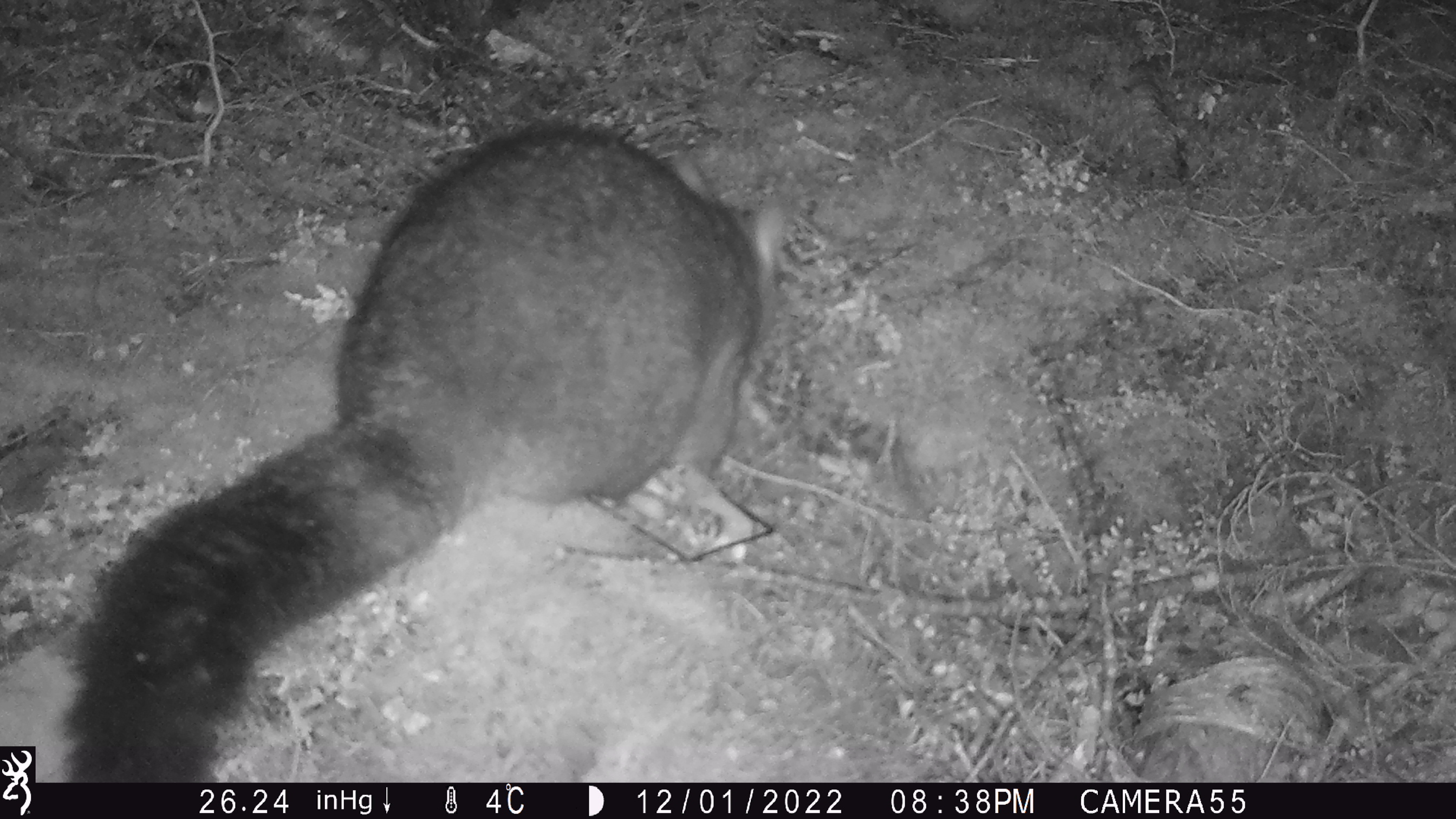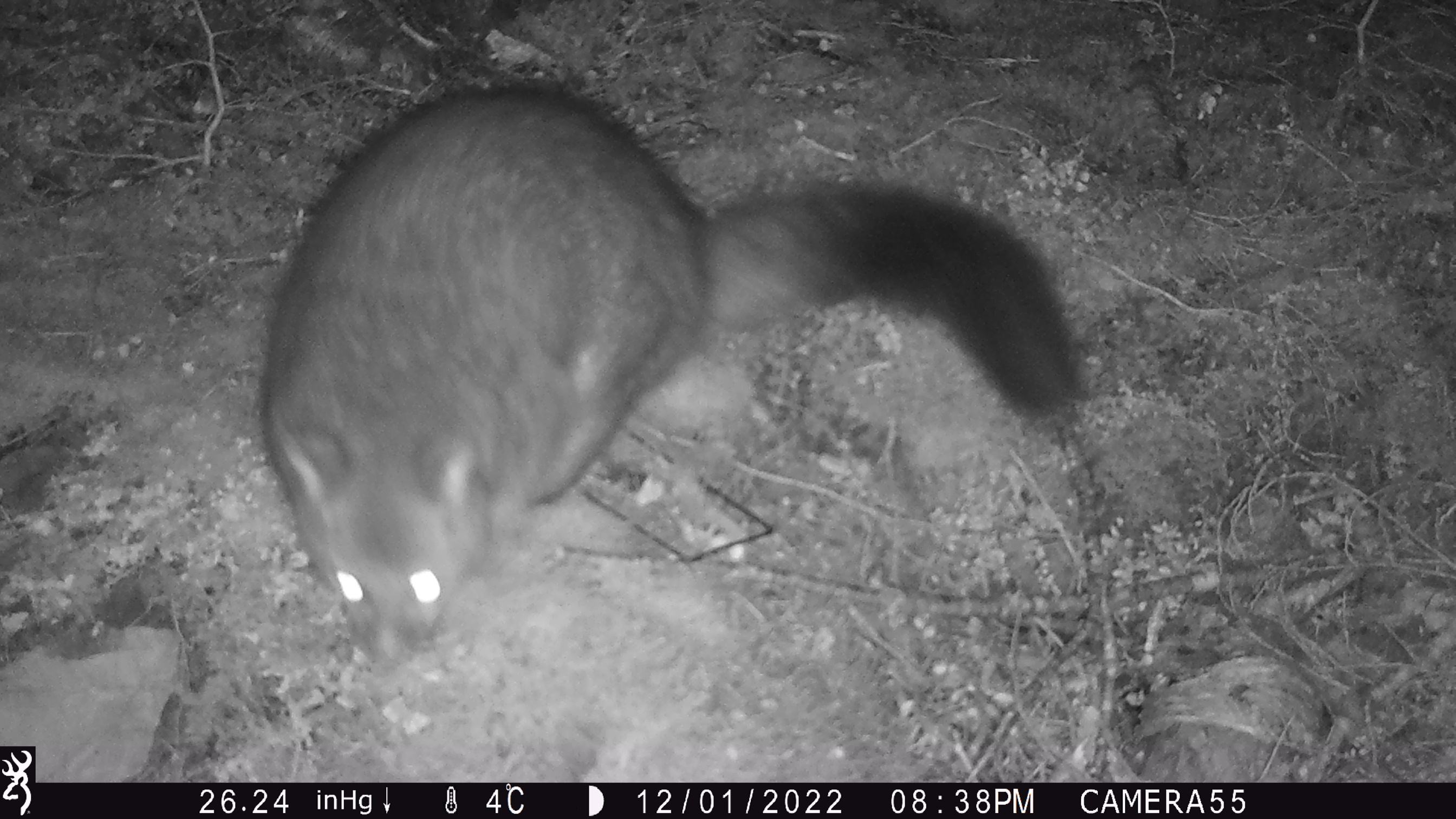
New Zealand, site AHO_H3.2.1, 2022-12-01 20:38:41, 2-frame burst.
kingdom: Animalia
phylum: Chordata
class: Mammalia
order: Diprotodontia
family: Phalangeridae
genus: Trichosurus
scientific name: Trichosurus vulpecula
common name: common brushtail possum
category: possum